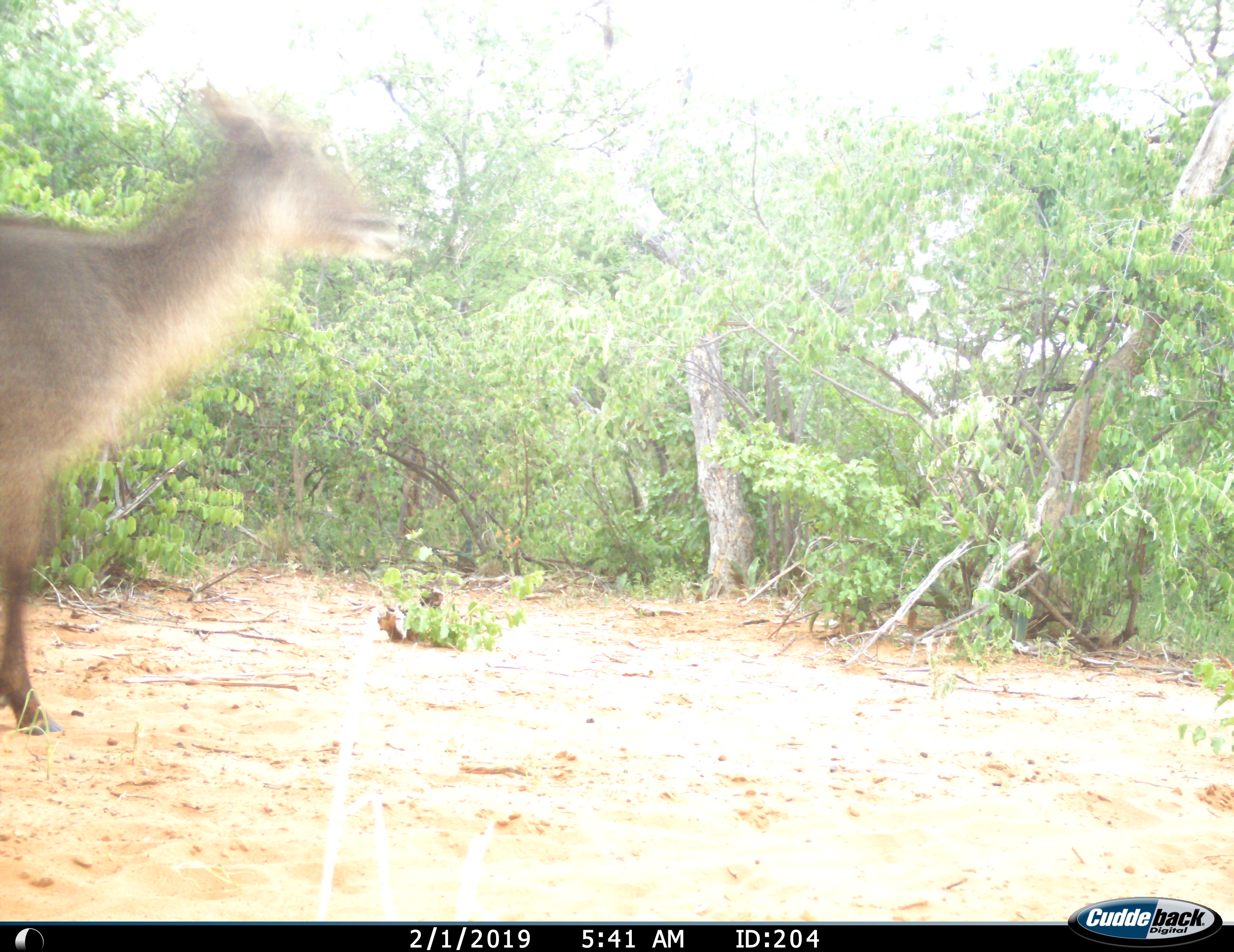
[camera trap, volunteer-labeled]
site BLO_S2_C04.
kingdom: Animalia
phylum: Chordata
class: Mammalia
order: Artiodactyla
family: Bovidae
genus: Kobus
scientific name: Kobus ellipsiprymnus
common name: waterbuck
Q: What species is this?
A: Waterbuck (Kobus ellipsiprymnus).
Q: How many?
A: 1.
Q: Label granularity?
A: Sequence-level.